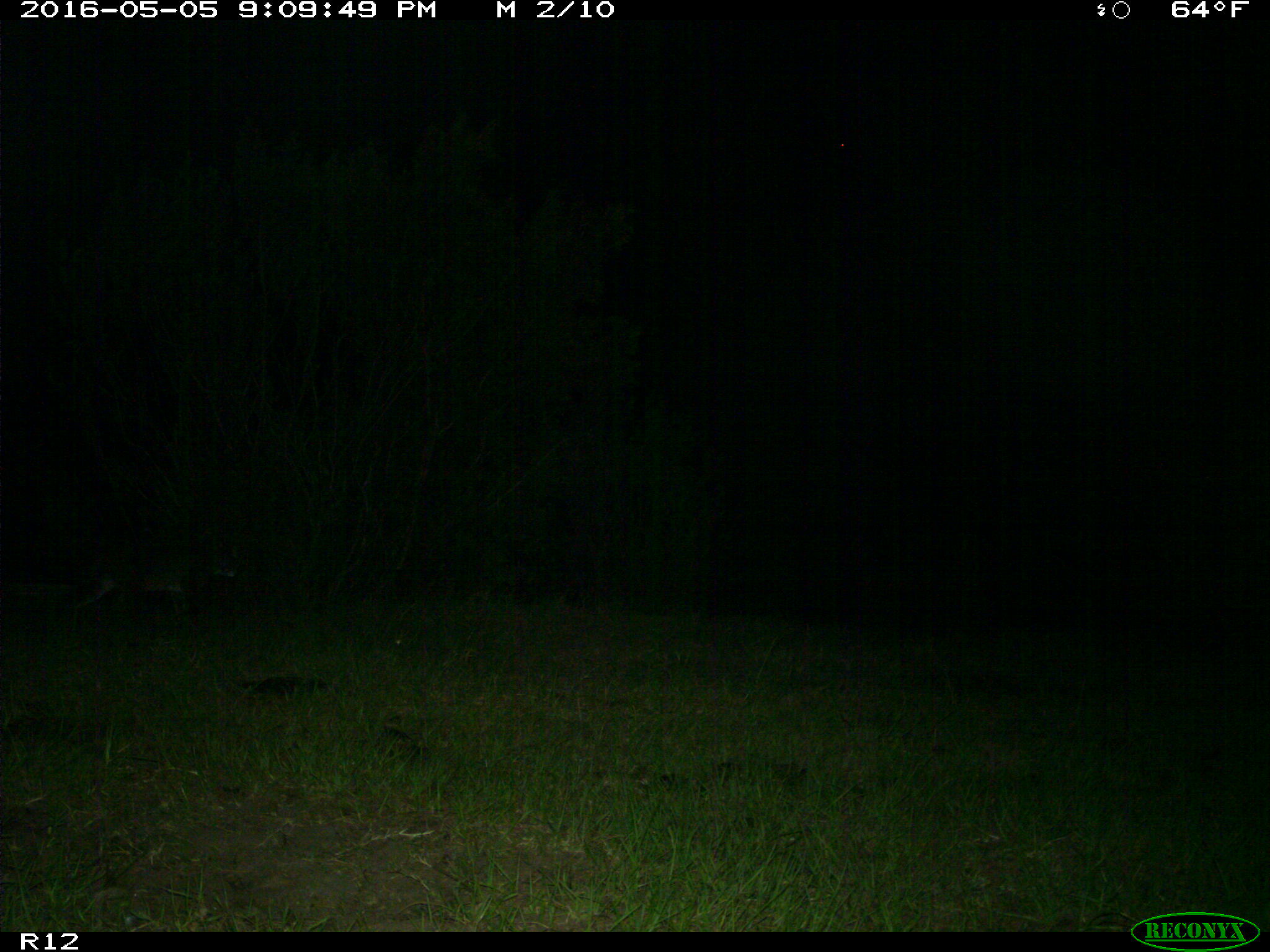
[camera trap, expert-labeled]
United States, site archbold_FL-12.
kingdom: Animalia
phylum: Chordata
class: Mammalia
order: Carnivora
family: Felidae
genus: Lynx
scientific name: Lynx rufus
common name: bobcat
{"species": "Lynx rufus (bobcat)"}